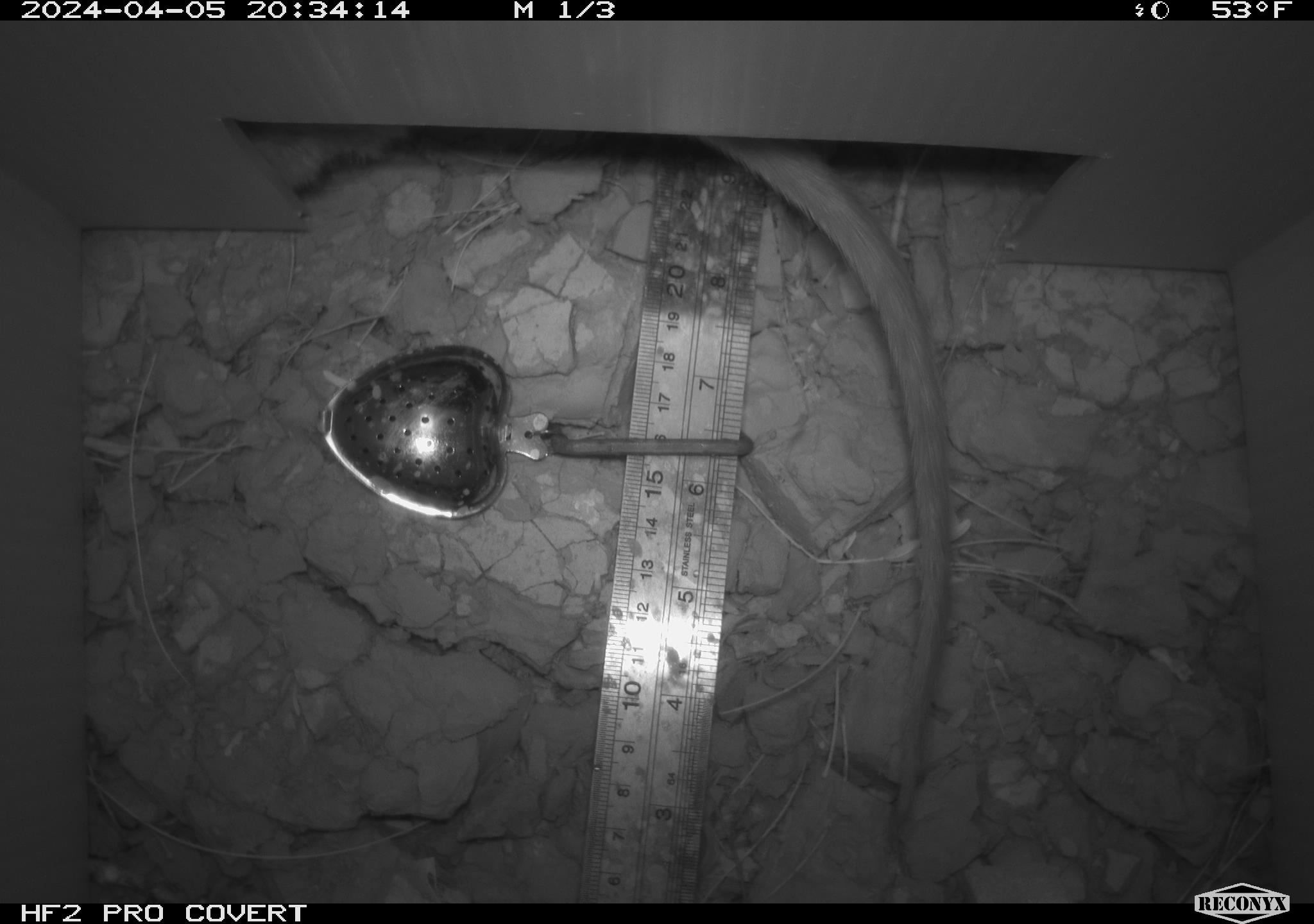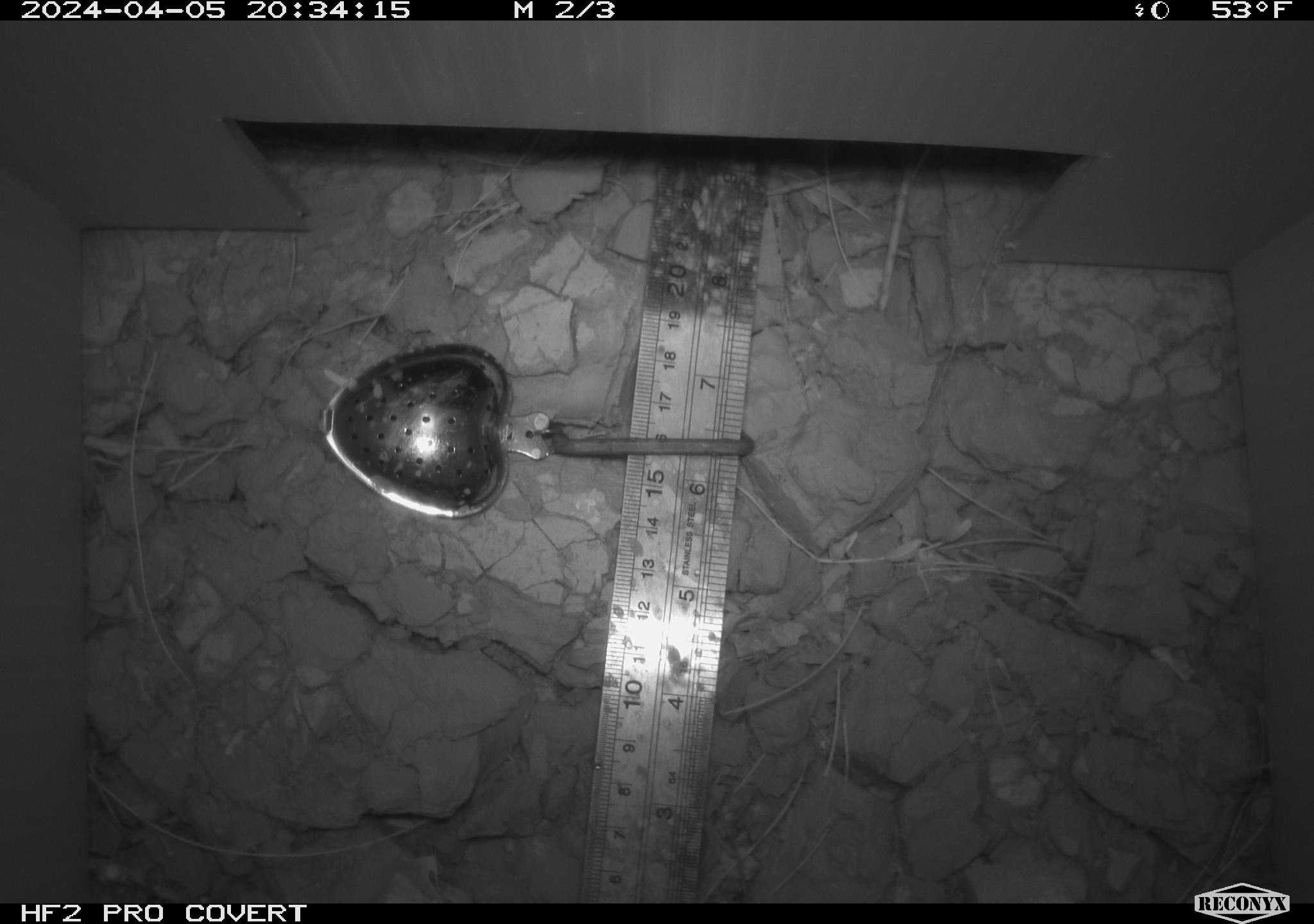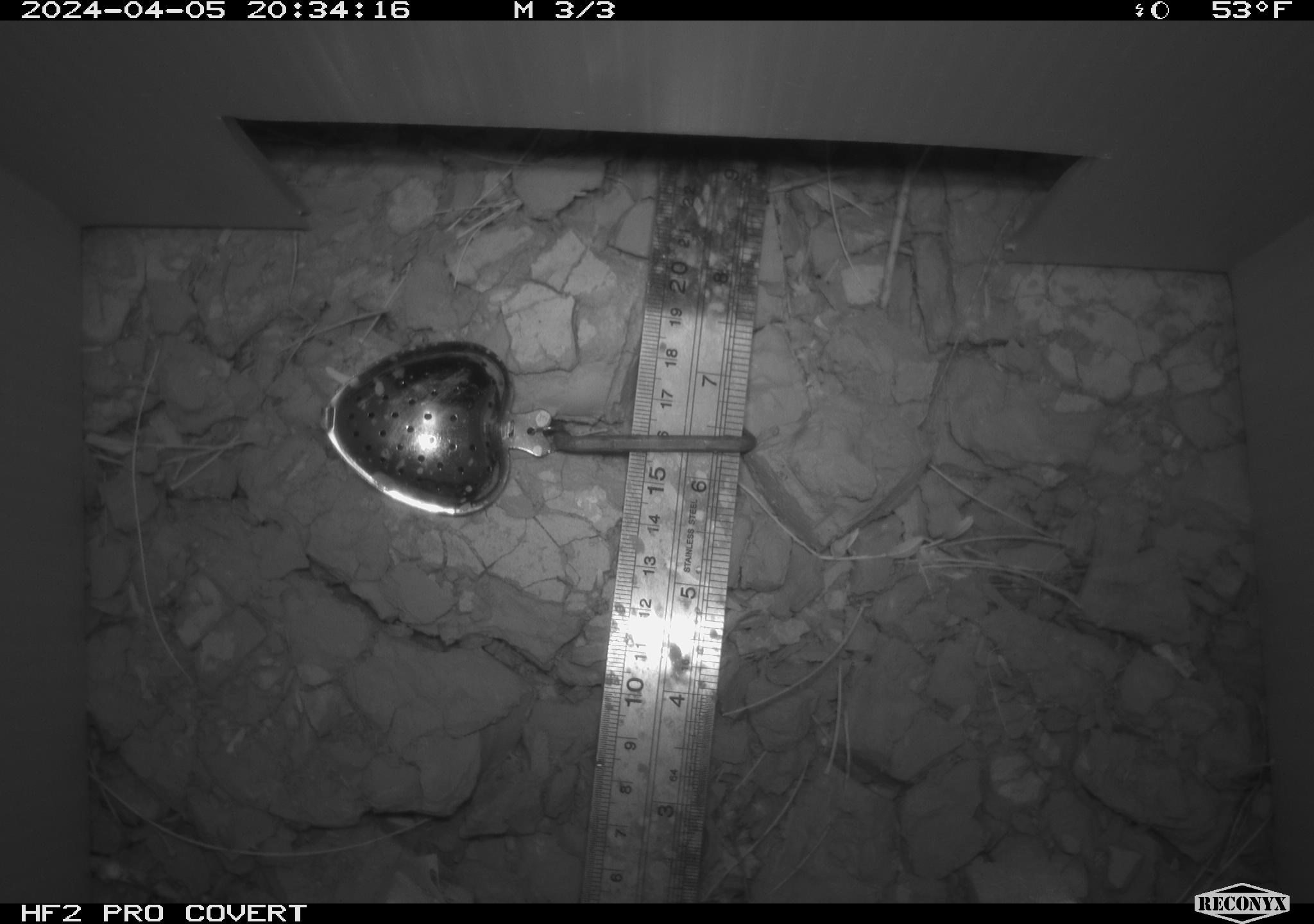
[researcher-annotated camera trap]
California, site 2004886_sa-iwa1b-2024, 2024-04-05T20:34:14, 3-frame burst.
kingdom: Animalia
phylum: Chordata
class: Mammalia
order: Rodentia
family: Cricetidae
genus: Neotoma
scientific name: Neotoma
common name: pack rat or woodrat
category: neotoma species